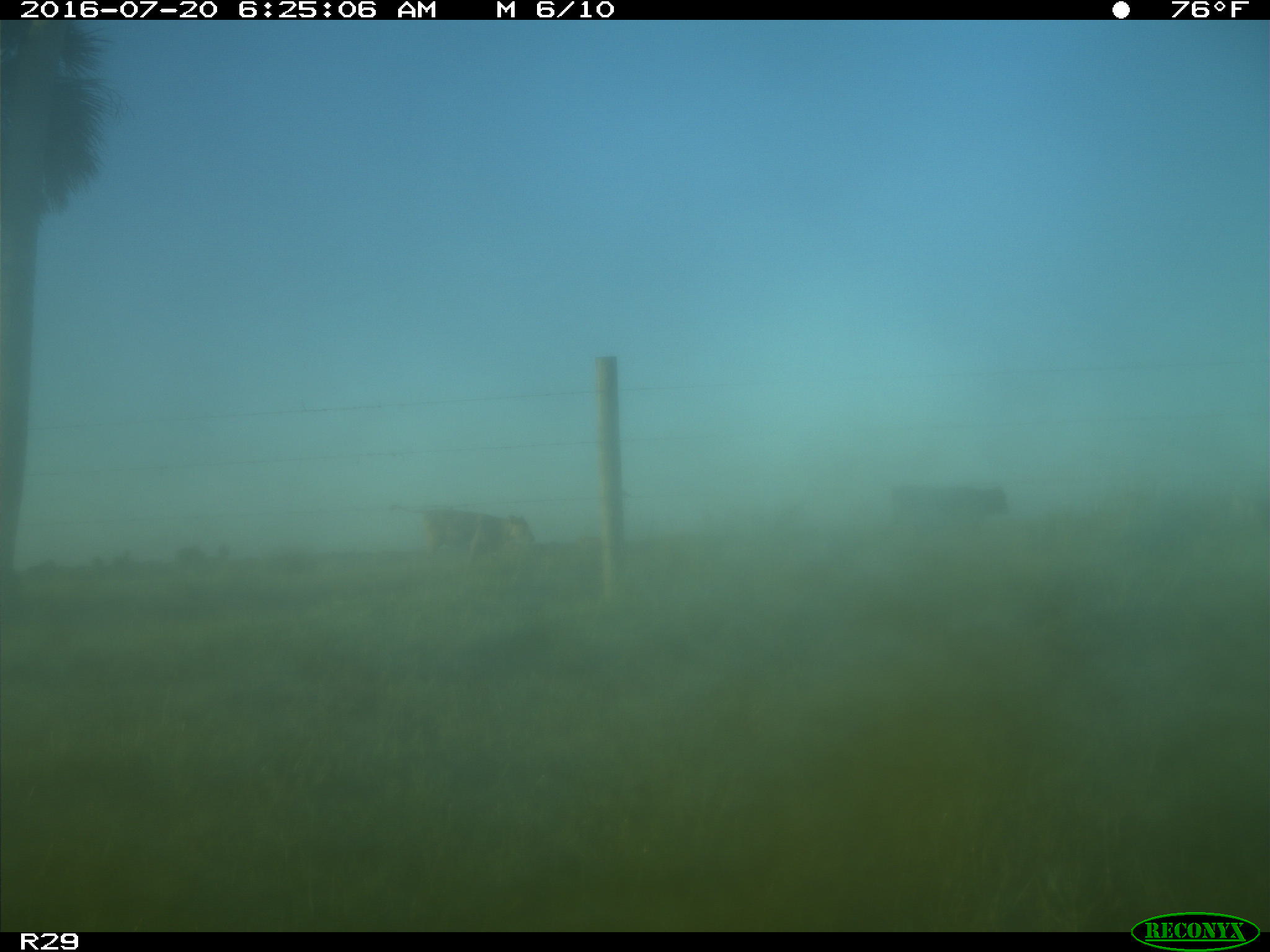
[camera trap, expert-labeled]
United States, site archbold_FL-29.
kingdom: Animalia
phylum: Chordata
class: Mammalia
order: Artiodactyla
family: Bovidae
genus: Bos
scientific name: Bos taurus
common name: domestic cow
Bos taurus (domestic cow).